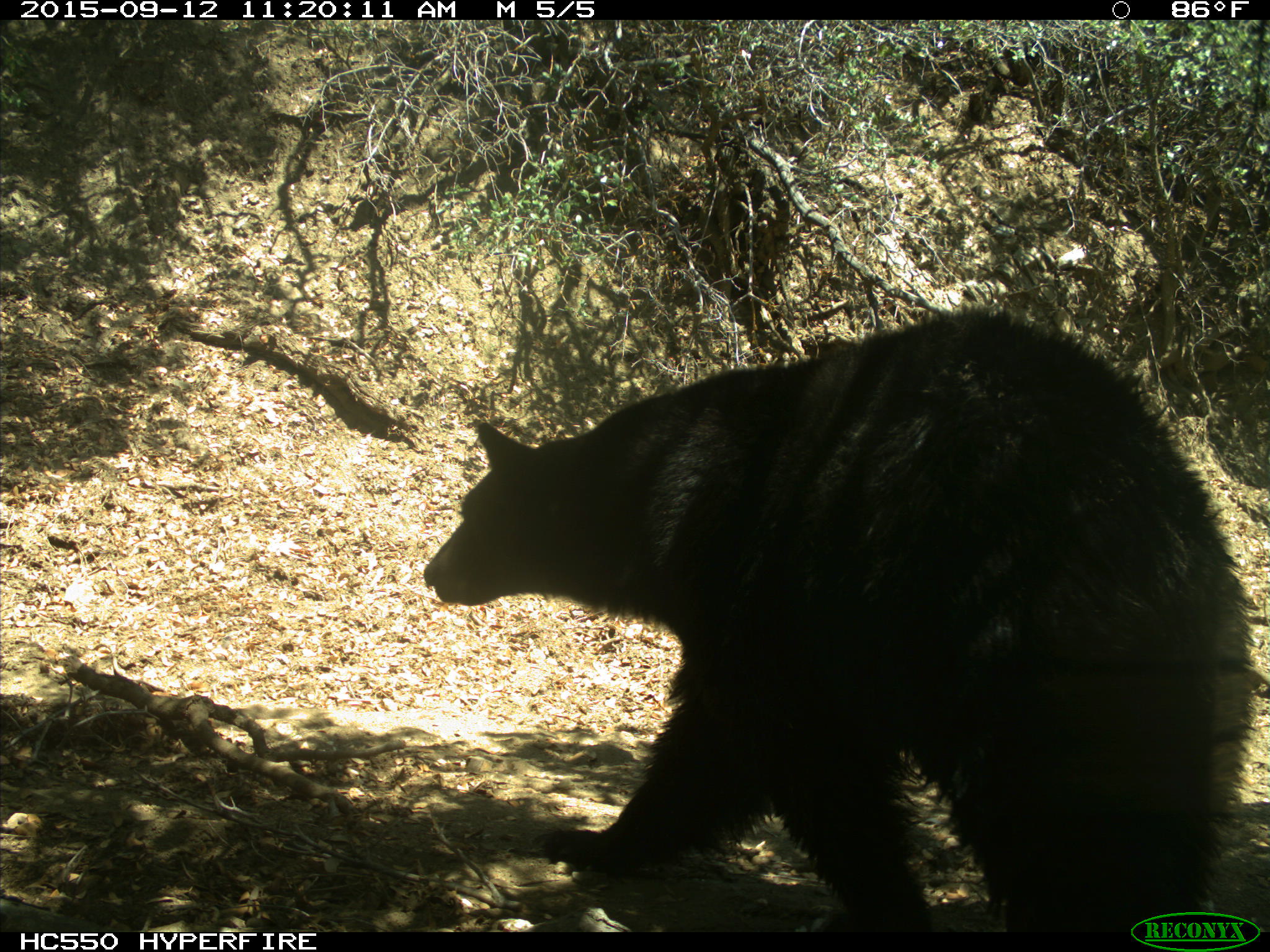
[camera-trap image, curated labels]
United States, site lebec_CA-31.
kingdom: Animalia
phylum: Chordata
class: Mammalia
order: Carnivora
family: Ursidae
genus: Ursus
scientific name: Ursus americanus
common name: american black bear